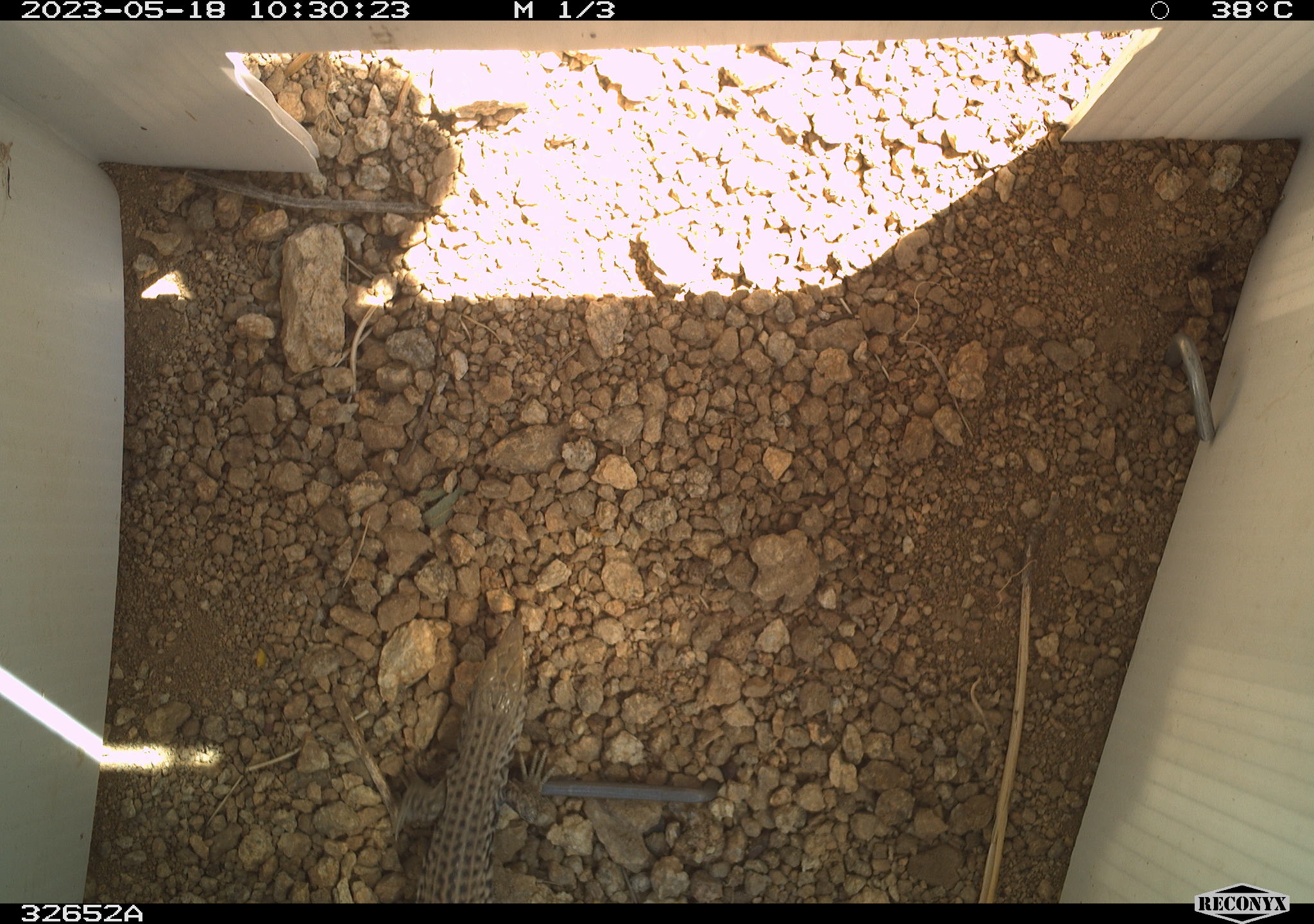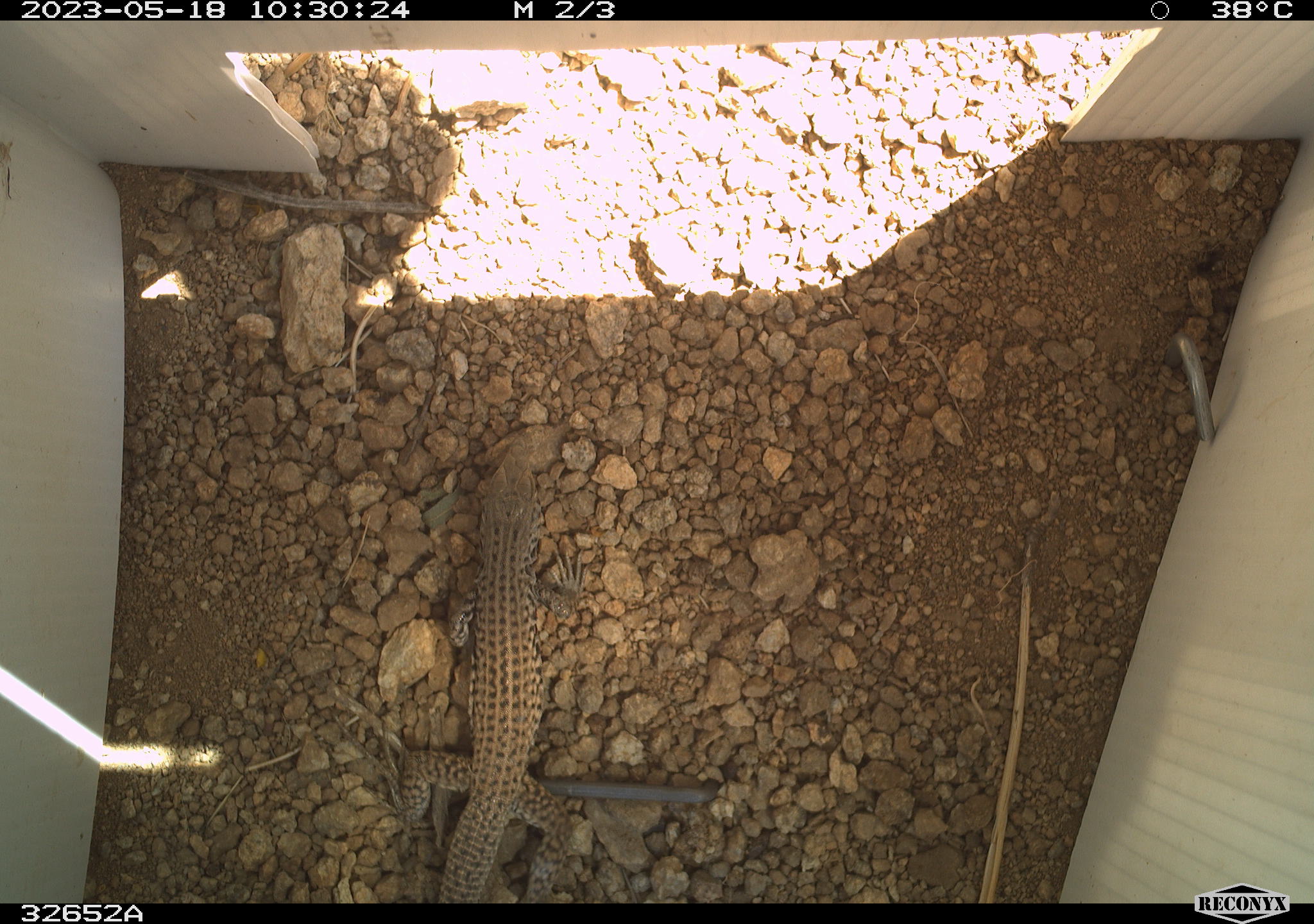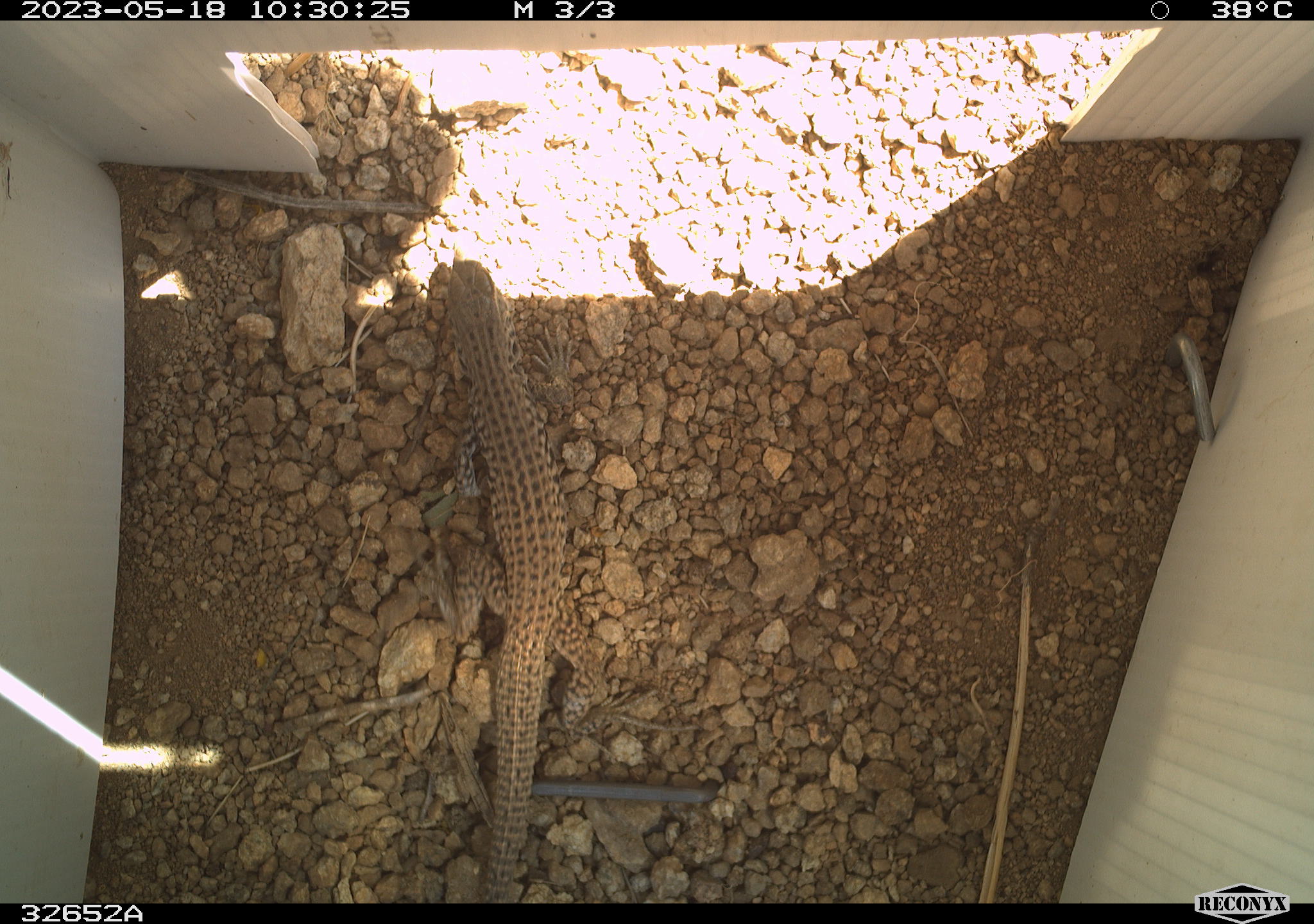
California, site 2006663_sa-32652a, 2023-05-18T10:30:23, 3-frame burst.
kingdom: Animalia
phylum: Chordata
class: Reptilia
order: Squamata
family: Teiidae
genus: Aspidoscelis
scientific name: Aspidoscelis tigris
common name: western whiptail